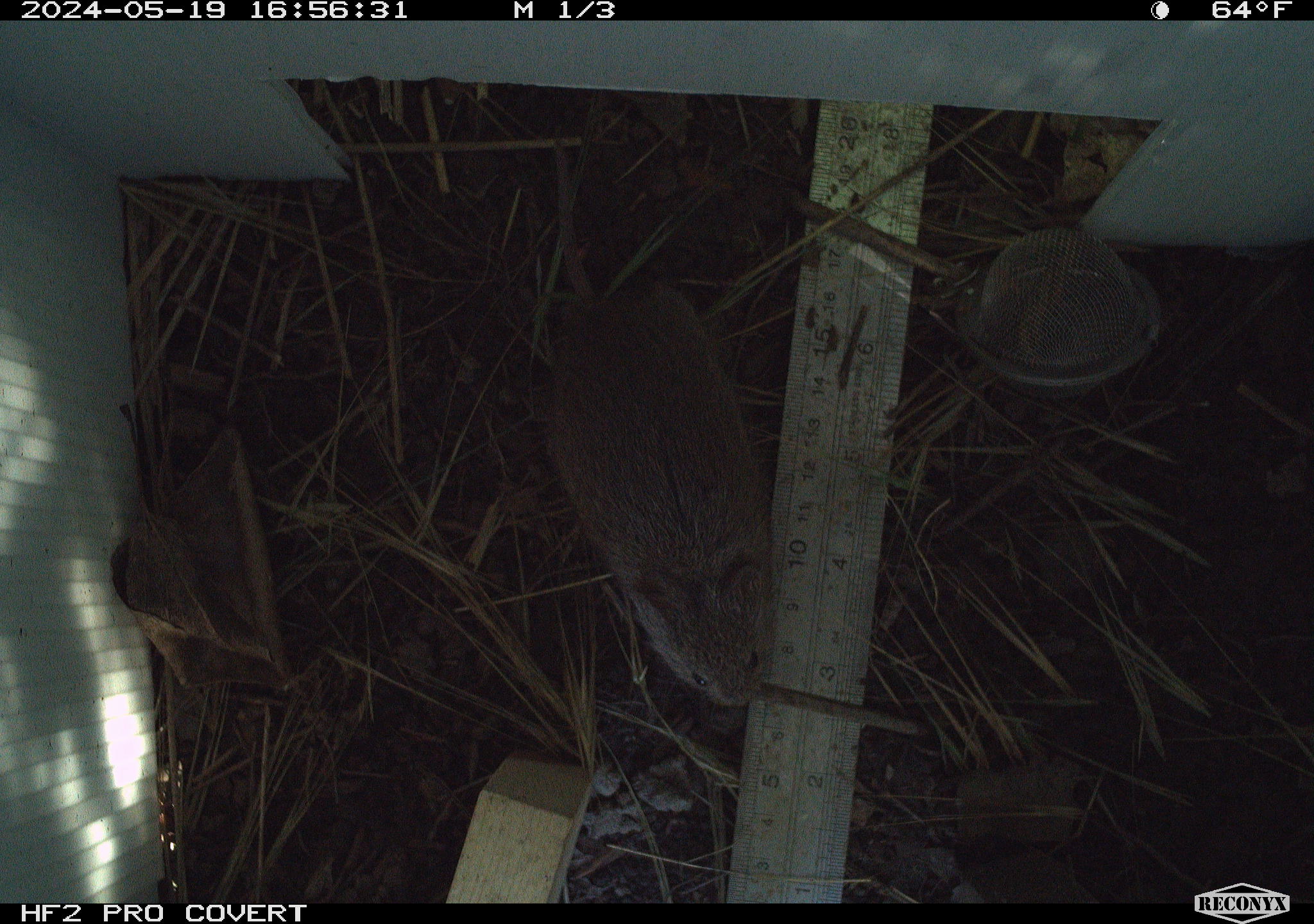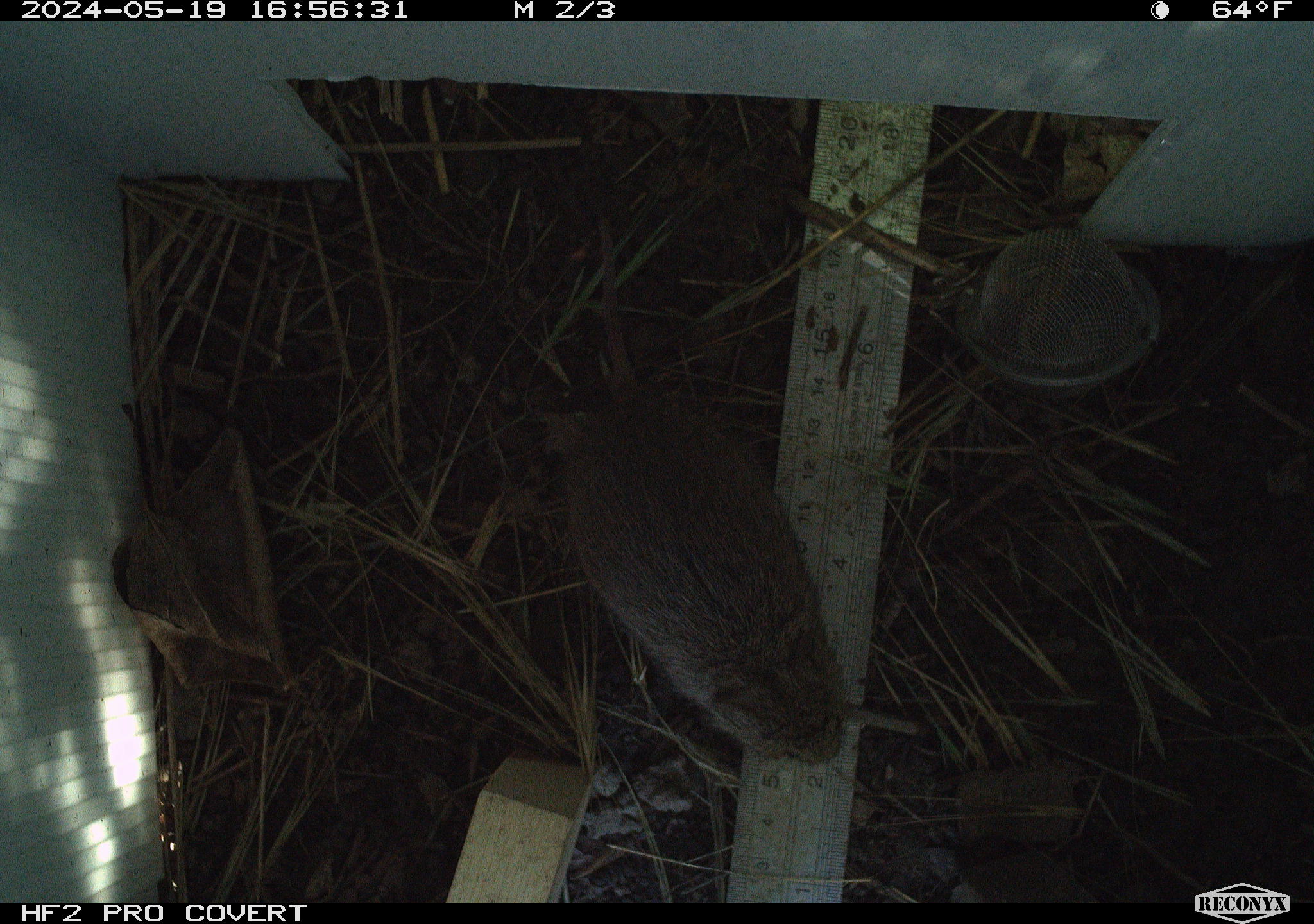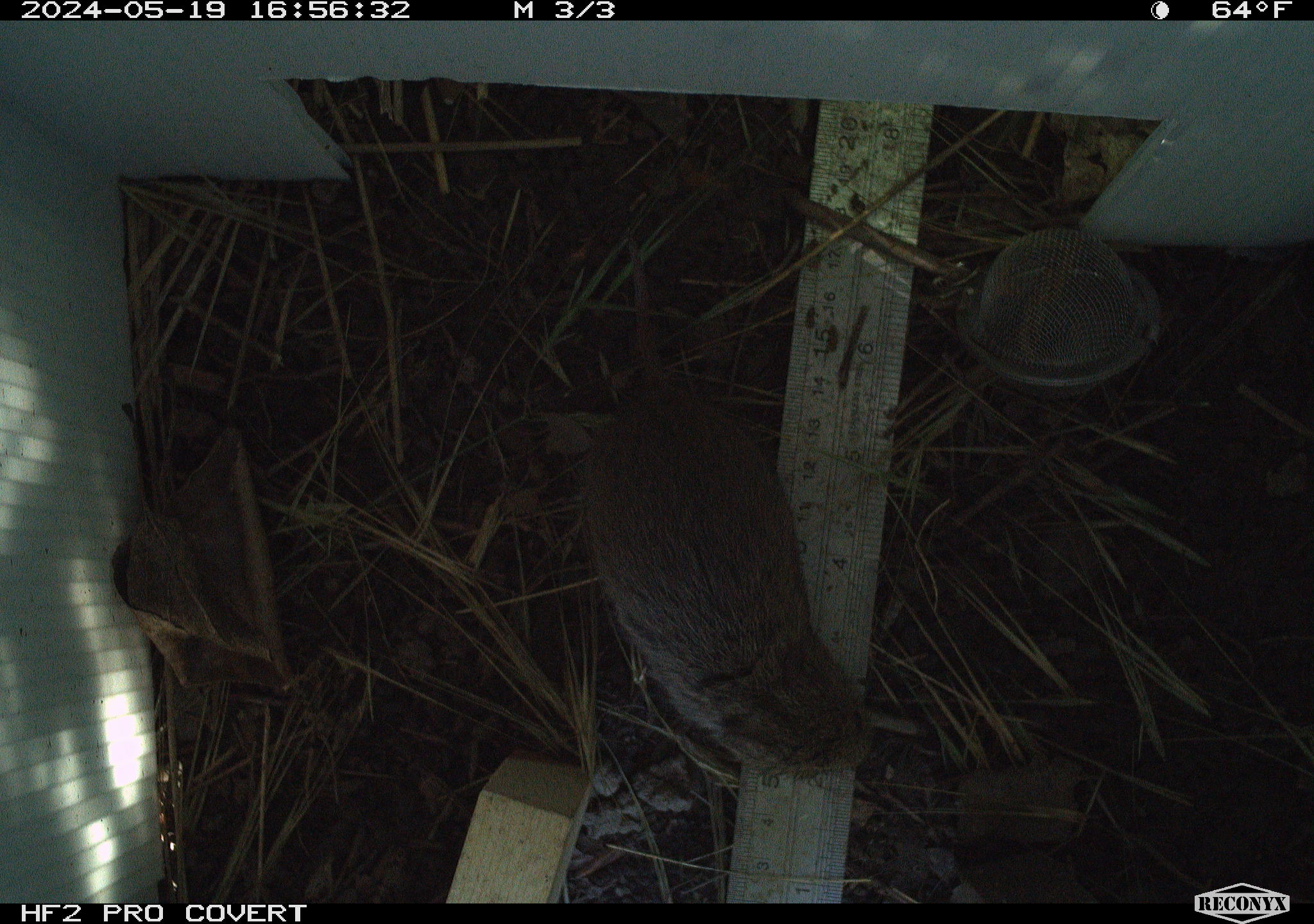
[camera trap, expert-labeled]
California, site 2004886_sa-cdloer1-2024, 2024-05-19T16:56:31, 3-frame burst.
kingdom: Animalia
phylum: Chordata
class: Mammalia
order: Rodentia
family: Cricetidae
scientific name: Arvicolinae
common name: voles, lemmings, and muskrats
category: arvicolinae subfamily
Arvicolinae subfamily (voles, lemmings, and muskrats) (Arvicolinae).